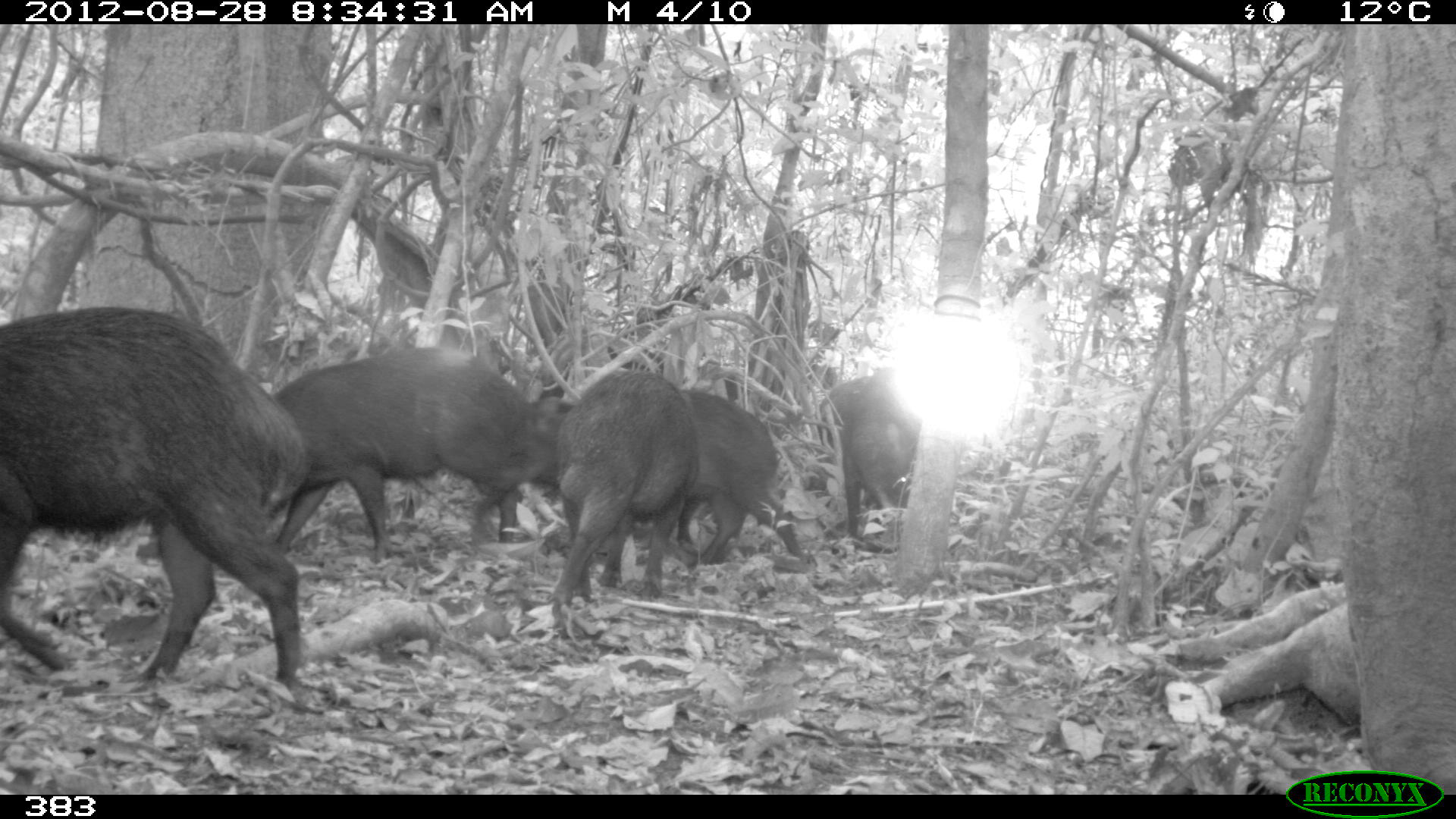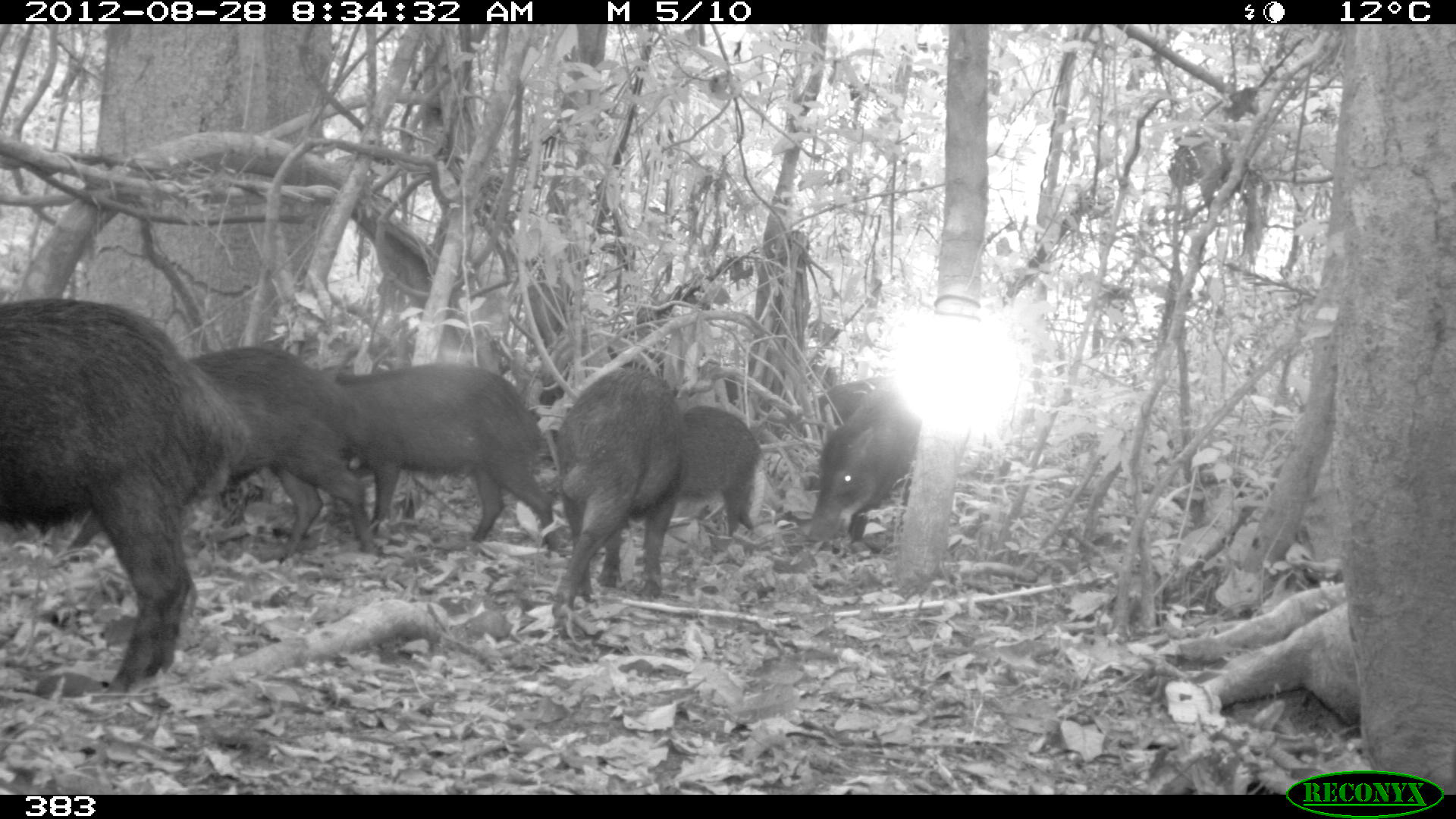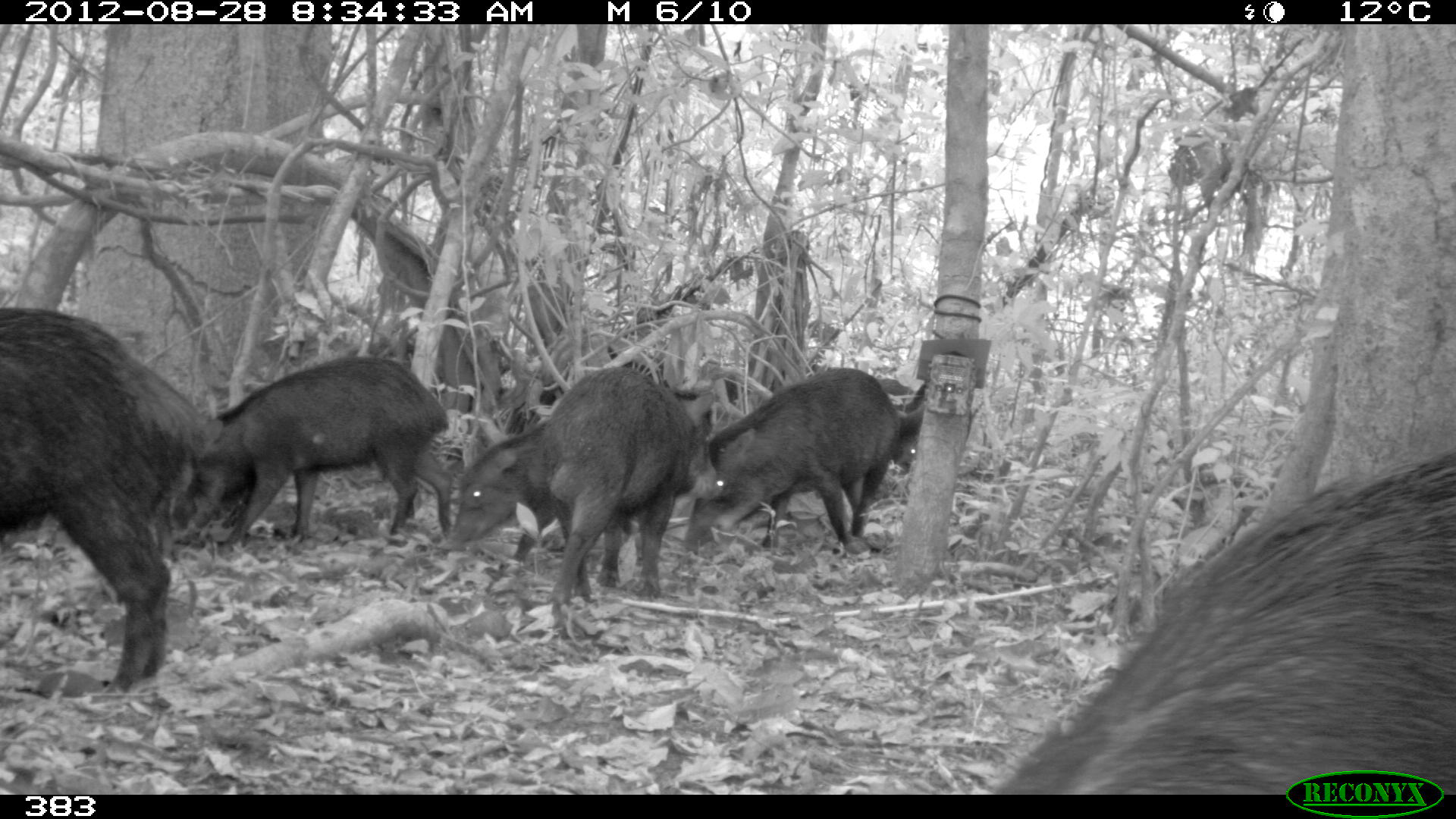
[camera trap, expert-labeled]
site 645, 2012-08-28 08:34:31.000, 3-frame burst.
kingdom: Animalia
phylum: Chordata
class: Mammalia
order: Artiodactyla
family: Tayassuidae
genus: Tayassu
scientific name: Tayassu pecari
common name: white-lipped peccary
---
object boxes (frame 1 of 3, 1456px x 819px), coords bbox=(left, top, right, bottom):
tayassu pecari: bbox=(0, 303, 311, 687); bbox=(271, 343, 565, 553); bbox=(472, 377, 804, 557); bbox=(550, 369, 702, 609); bbox=(817, 368, 919, 535)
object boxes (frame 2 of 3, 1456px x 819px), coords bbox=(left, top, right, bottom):
tayassu pecari: bbox=(0, 294, 253, 697); bbox=(64, 342, 379, 557); bbox=(313, 358, 558, 552); bbox=(548, 367, 689, 639); bbox=(615, 403, 766, 541); bbox=(807, 380, 926, 543); bbox=(807, 379, 874, 428)